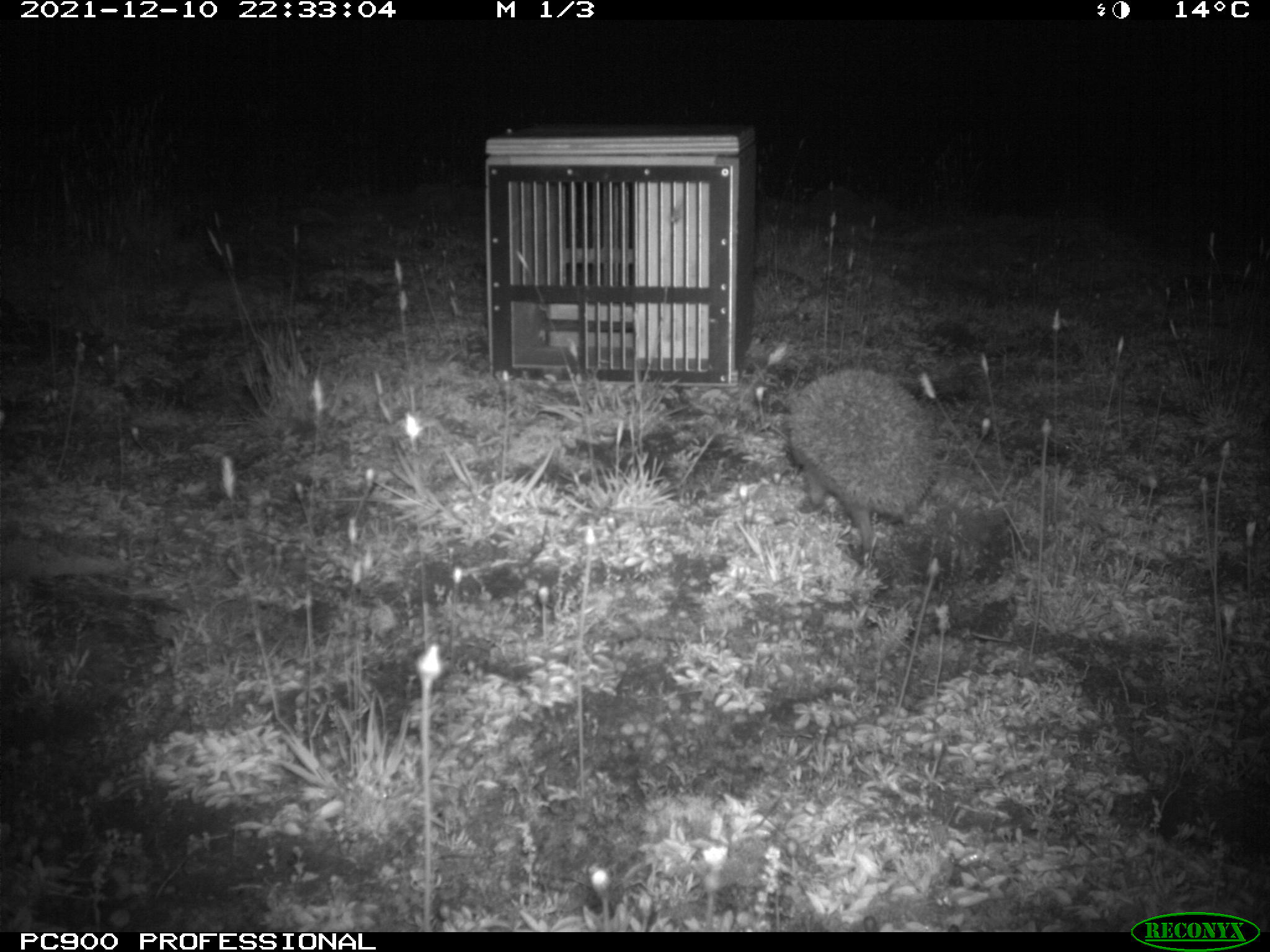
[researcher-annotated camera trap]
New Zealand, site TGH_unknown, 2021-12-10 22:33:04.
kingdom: Animalia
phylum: Chordata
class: Mammalia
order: Eulipotyphla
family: Erinaceidae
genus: Erinaceus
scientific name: Erinaceus europaeus europaeus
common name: european hedgehog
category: hedgehog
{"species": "hedgehog (european hedgehog) (Erinaceus europaeus europaeus)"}